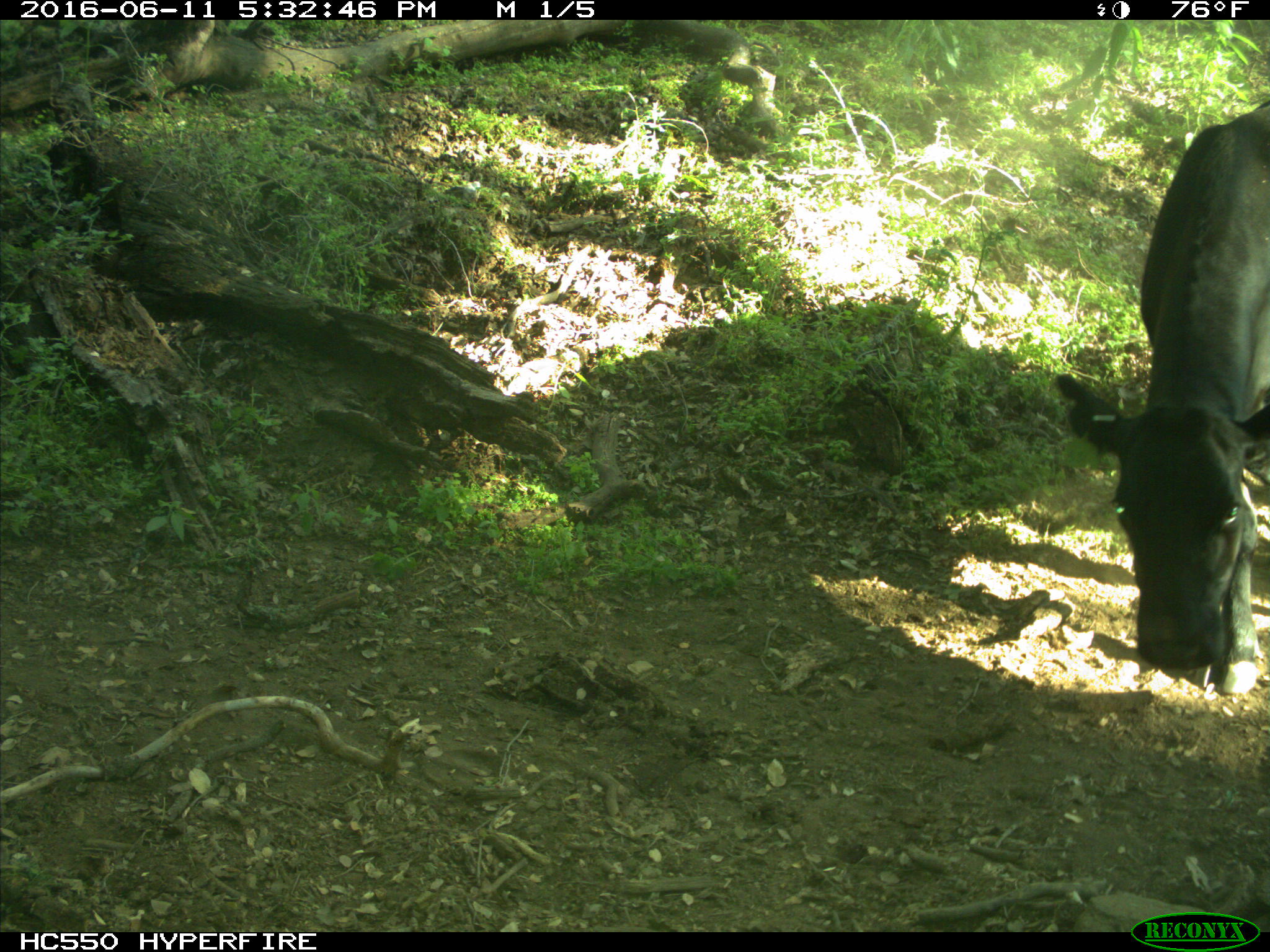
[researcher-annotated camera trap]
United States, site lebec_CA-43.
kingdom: Animalia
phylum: Chordata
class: Mammalia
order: Artiodactyla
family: Bovidae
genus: Bos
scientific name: Bos taurus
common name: domestic cow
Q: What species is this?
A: Bos taurus (domestic cow).